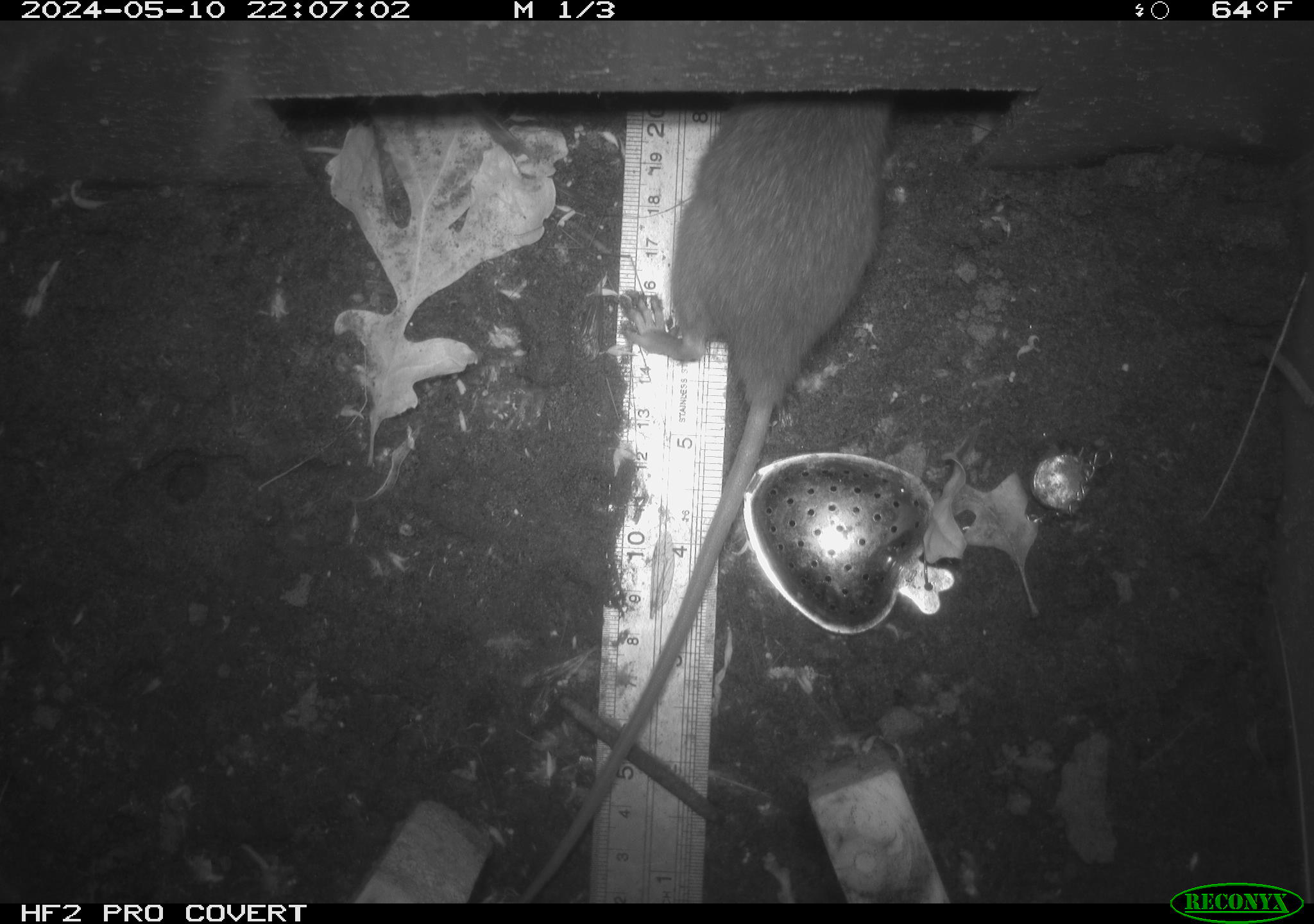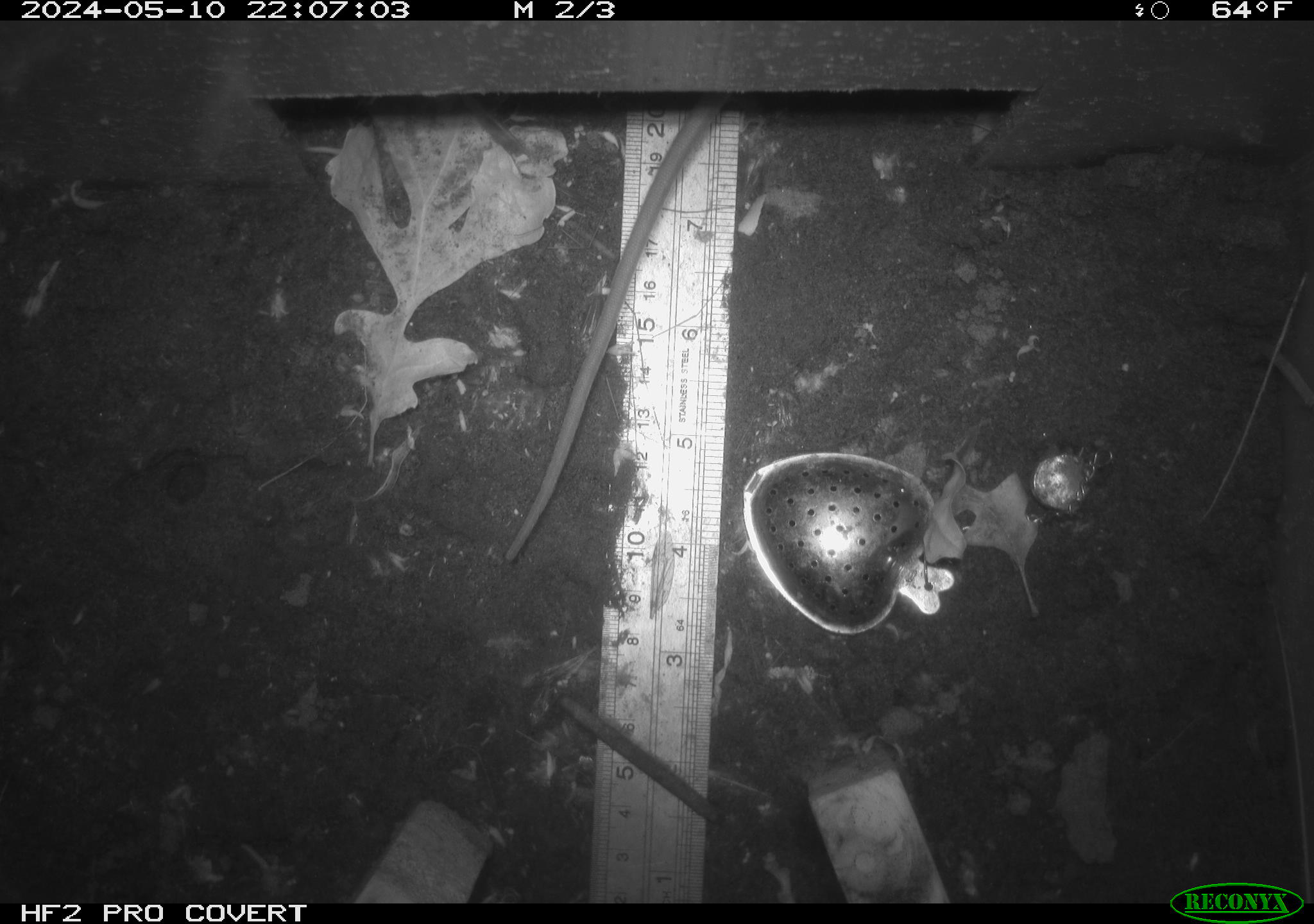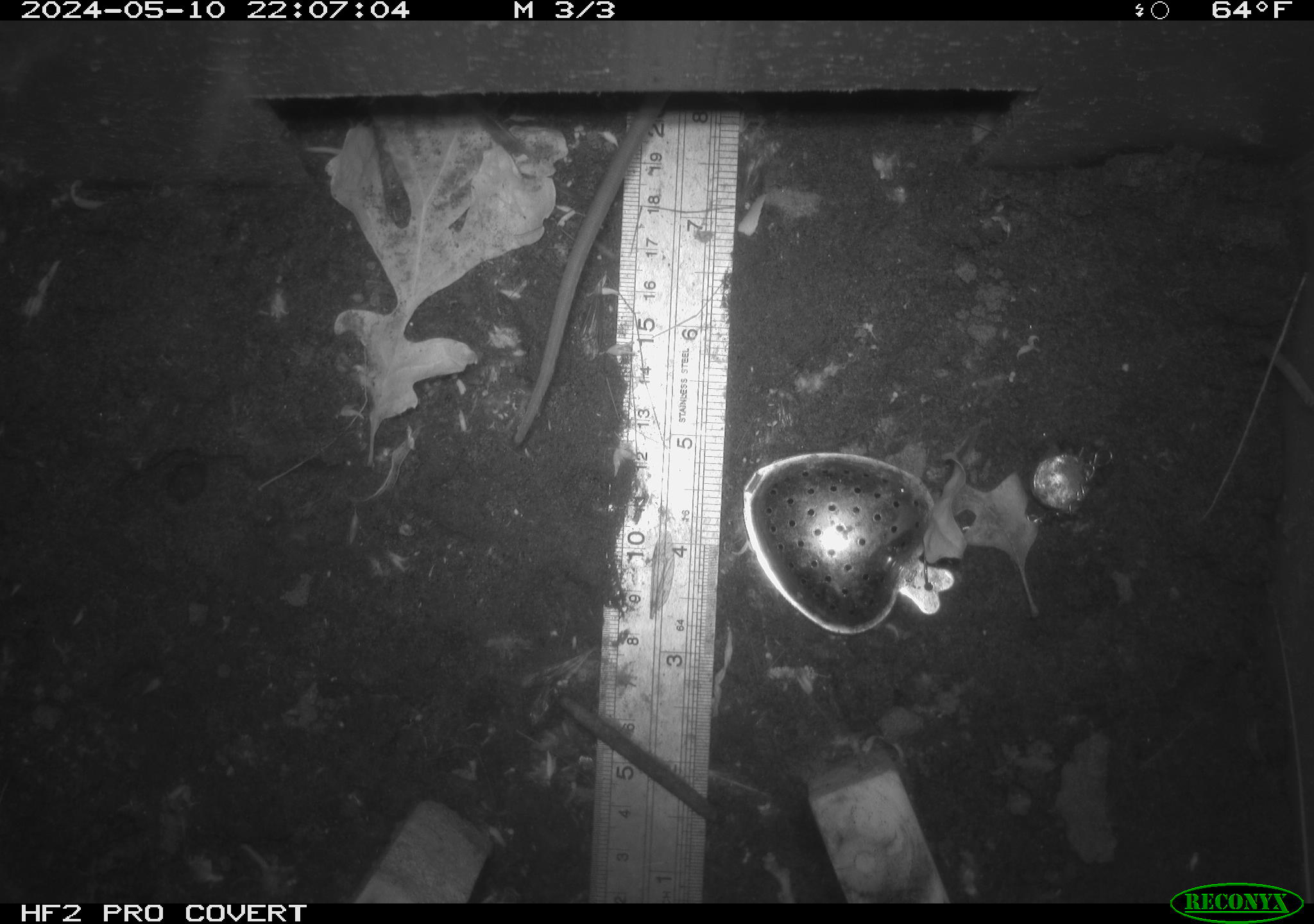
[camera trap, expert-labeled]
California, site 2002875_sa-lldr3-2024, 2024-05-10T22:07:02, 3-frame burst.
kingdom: Animalia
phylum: Chordata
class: Mammalia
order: Rodentia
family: Muridae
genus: Rattus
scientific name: Rattus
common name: rat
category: rattus species